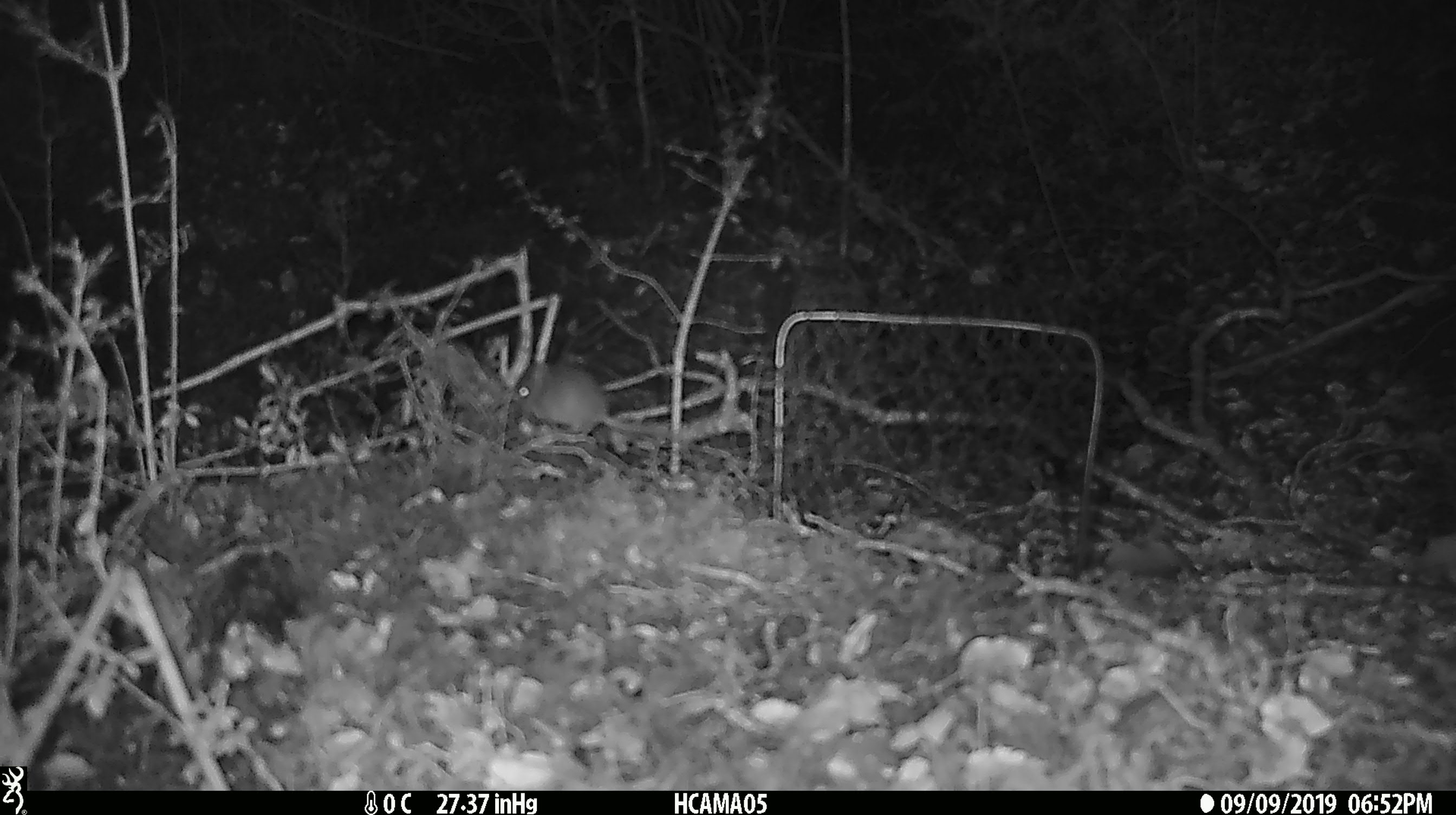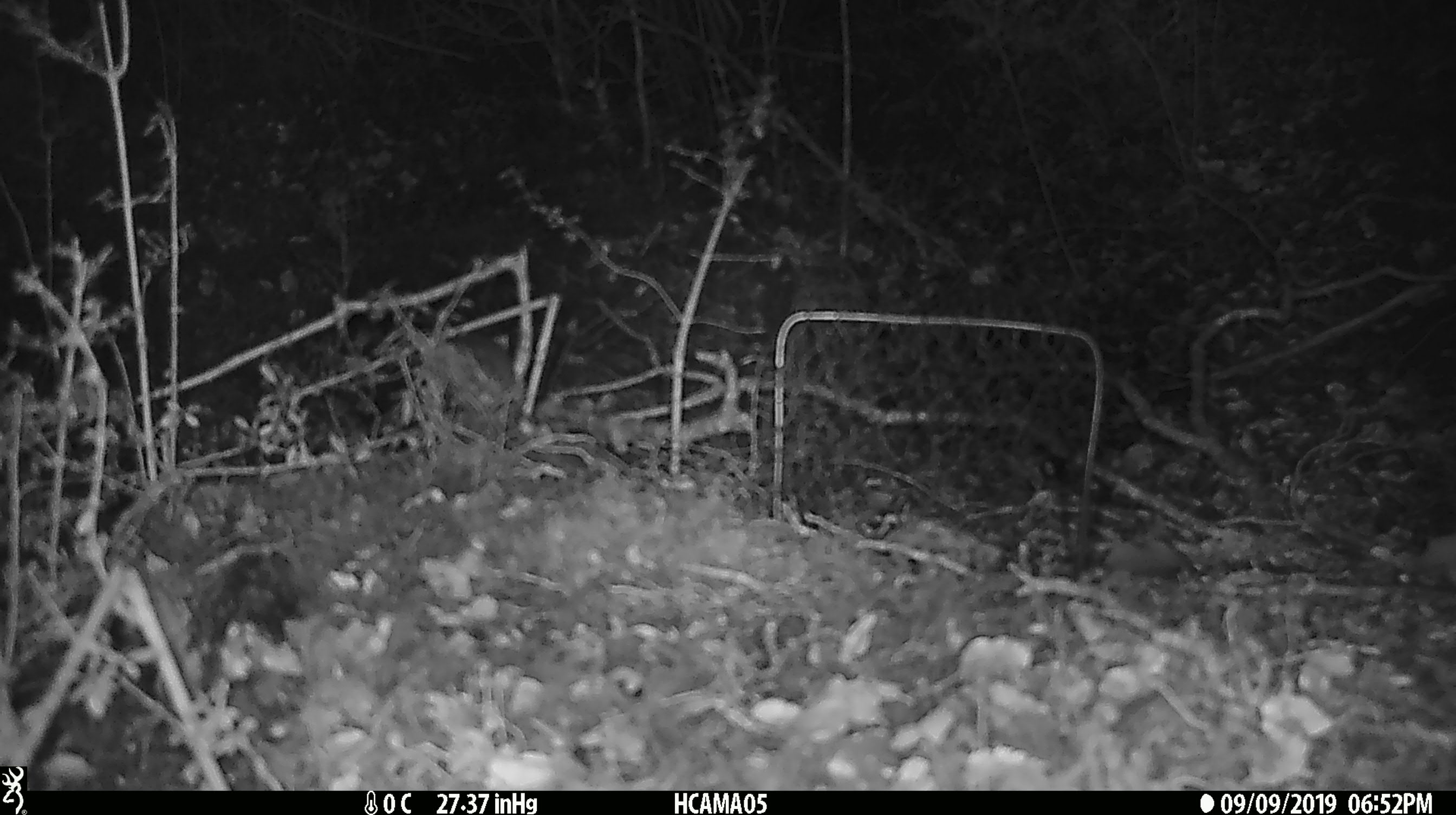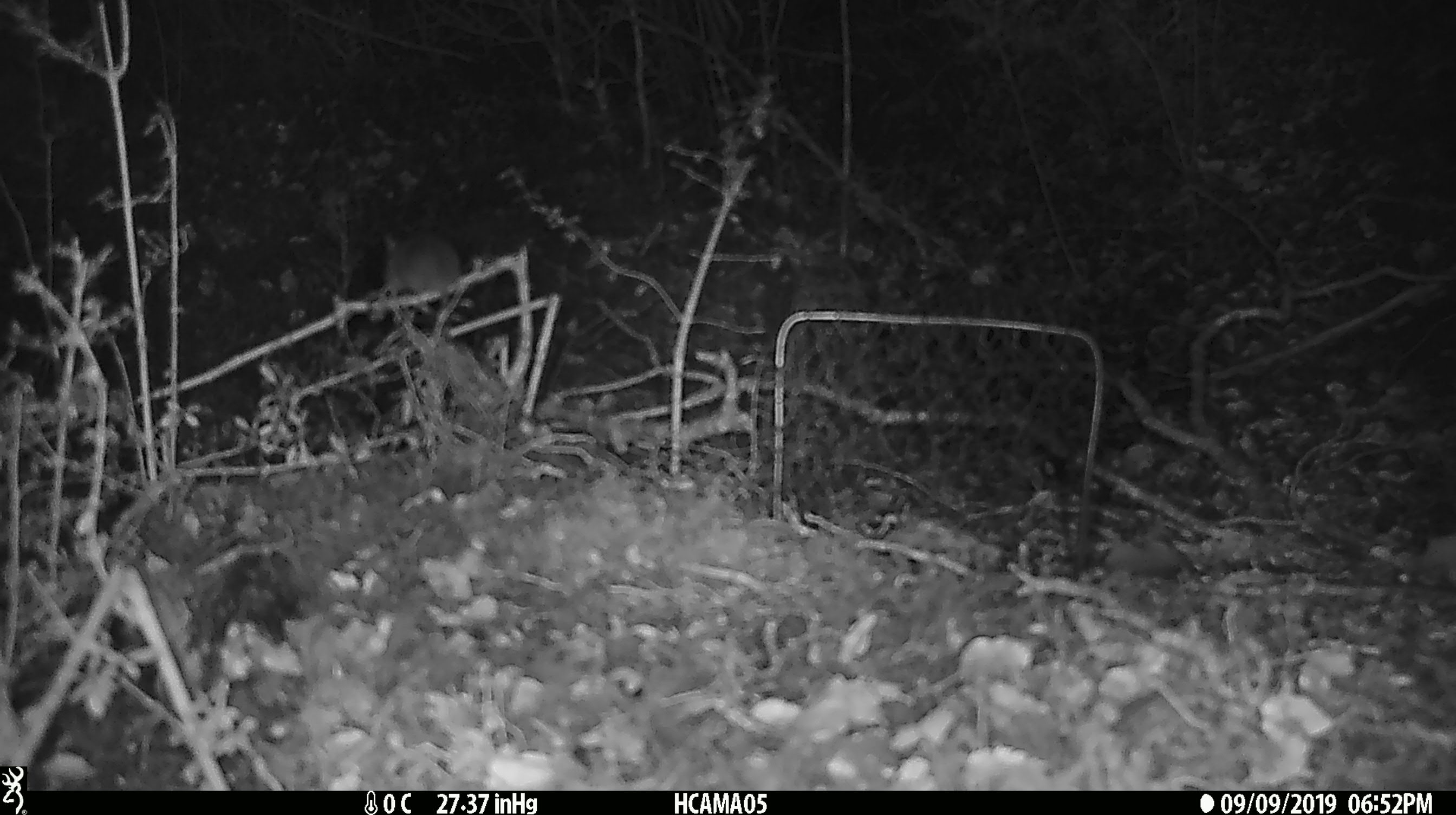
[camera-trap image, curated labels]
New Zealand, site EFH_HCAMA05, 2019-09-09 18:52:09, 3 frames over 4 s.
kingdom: Animalia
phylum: Chordata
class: Mammalia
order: Rodentia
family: Muridae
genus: Mus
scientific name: Mus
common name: mouse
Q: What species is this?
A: Mouse (Mus).